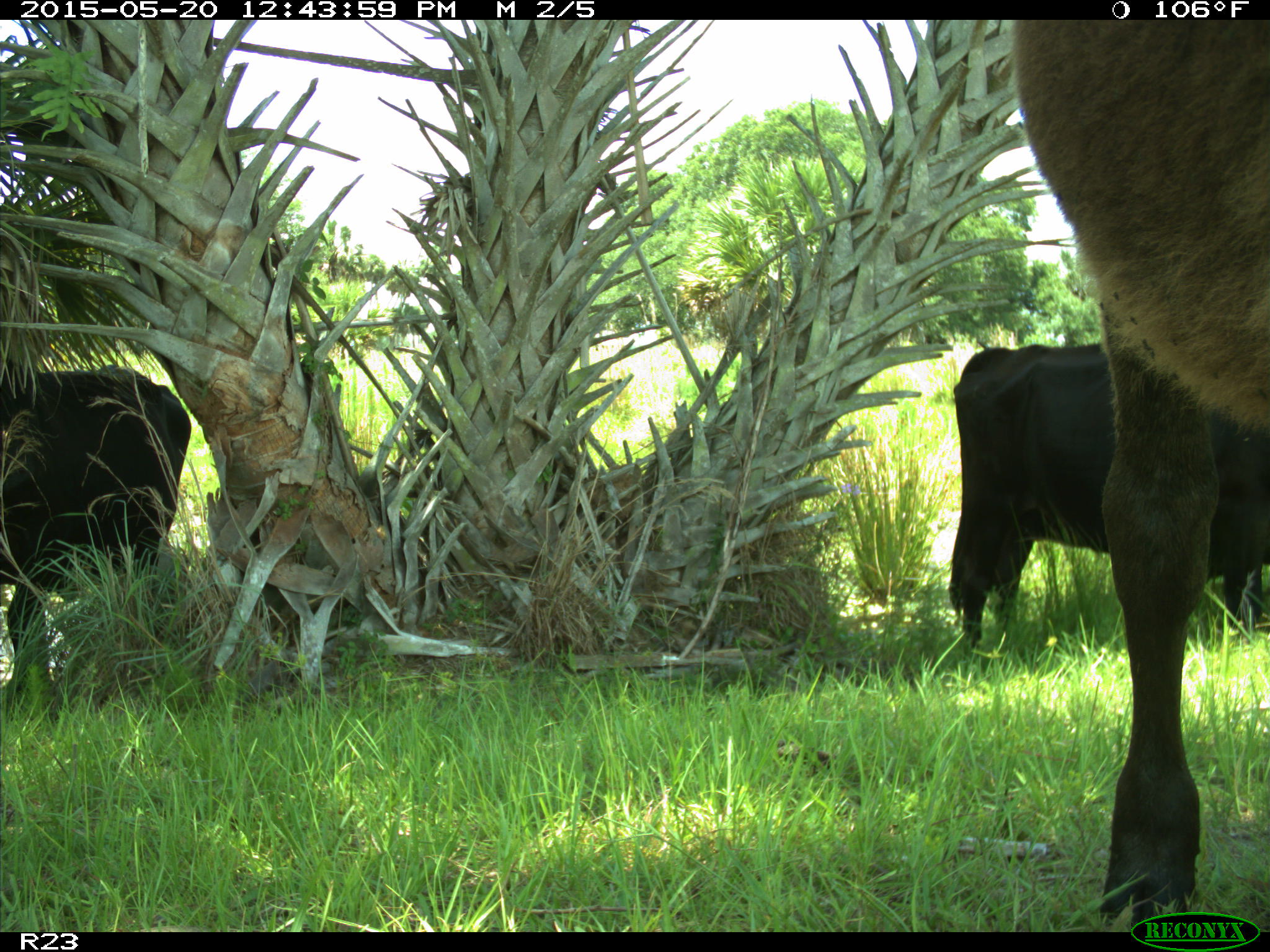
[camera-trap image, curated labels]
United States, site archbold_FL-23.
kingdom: Animalia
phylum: Chordata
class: Mammalia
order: Artiodactyla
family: Bovidae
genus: Bos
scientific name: Bos taurus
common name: domestic cow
Bos taurus (domestic cow).